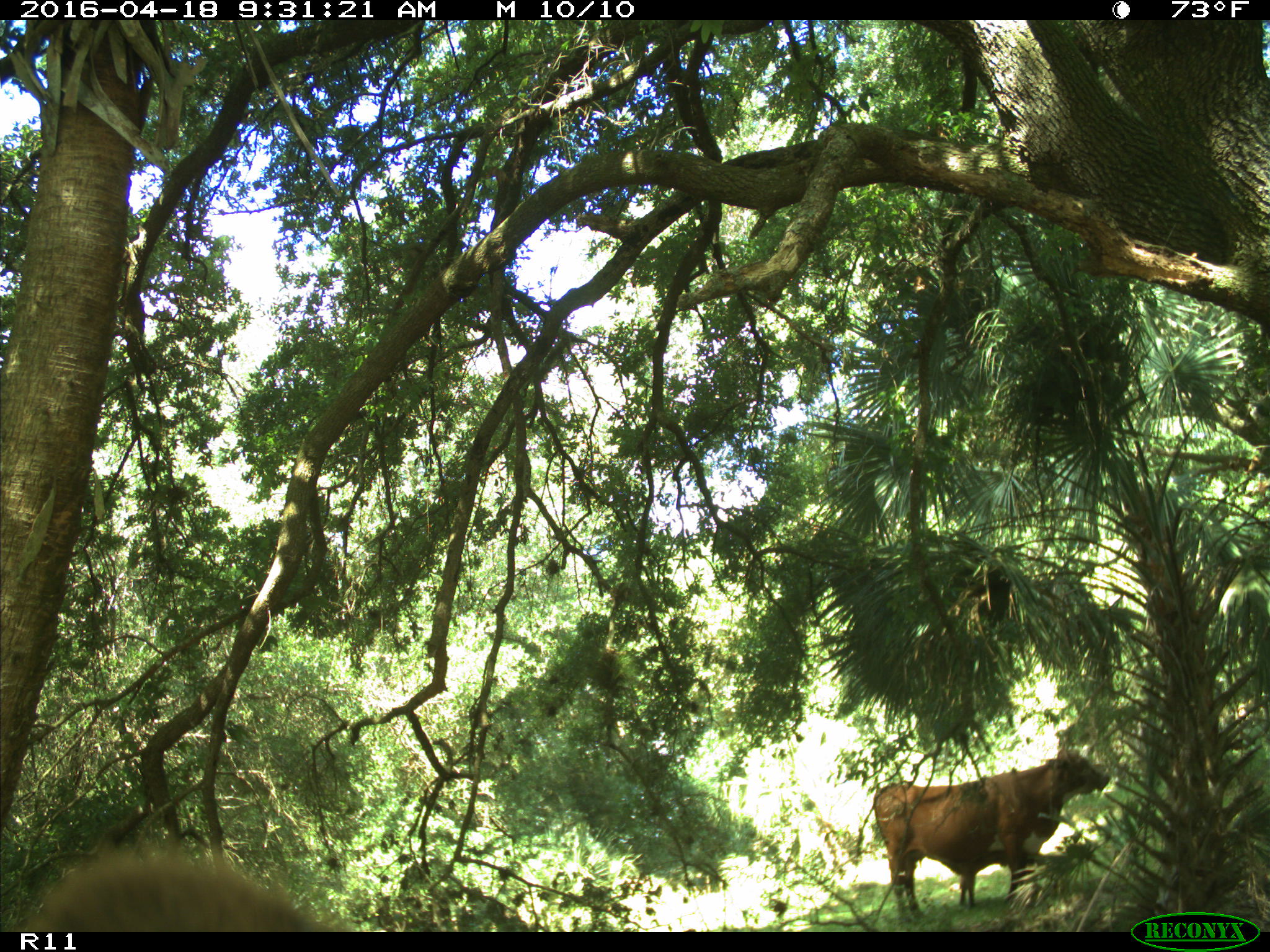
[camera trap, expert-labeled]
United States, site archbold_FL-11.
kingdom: Animalia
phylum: Chordata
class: Mammalia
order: Artiodactyla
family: Bovidae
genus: Bos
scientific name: Bos taurus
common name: domestic cow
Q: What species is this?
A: Bos taurus (domestic cow).